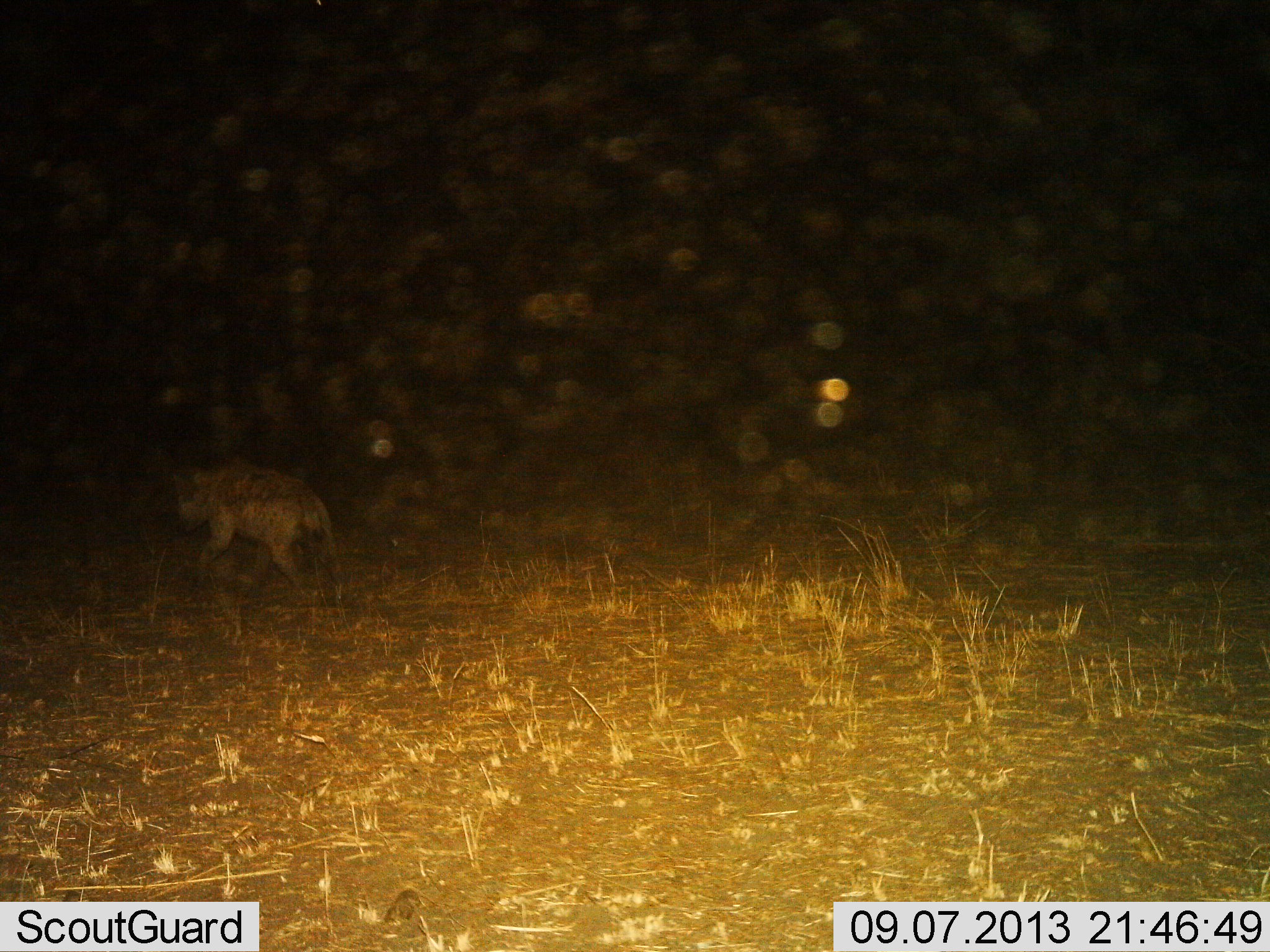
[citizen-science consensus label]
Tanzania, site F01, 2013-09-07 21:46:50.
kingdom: Animalia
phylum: Chordata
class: Mammalia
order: Carnivora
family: Hyaenidae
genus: Crocuta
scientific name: Crocuta crocuta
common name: spotted hyena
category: hyenaspotted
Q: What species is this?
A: Hyenaspotted (spotted hyena) (Crocuta crocuta).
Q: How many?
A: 1.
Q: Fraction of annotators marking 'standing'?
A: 13%.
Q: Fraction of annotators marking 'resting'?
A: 0%.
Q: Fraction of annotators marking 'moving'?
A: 100%.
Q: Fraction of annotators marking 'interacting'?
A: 0%.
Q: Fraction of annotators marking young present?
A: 0%.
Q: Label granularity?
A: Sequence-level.